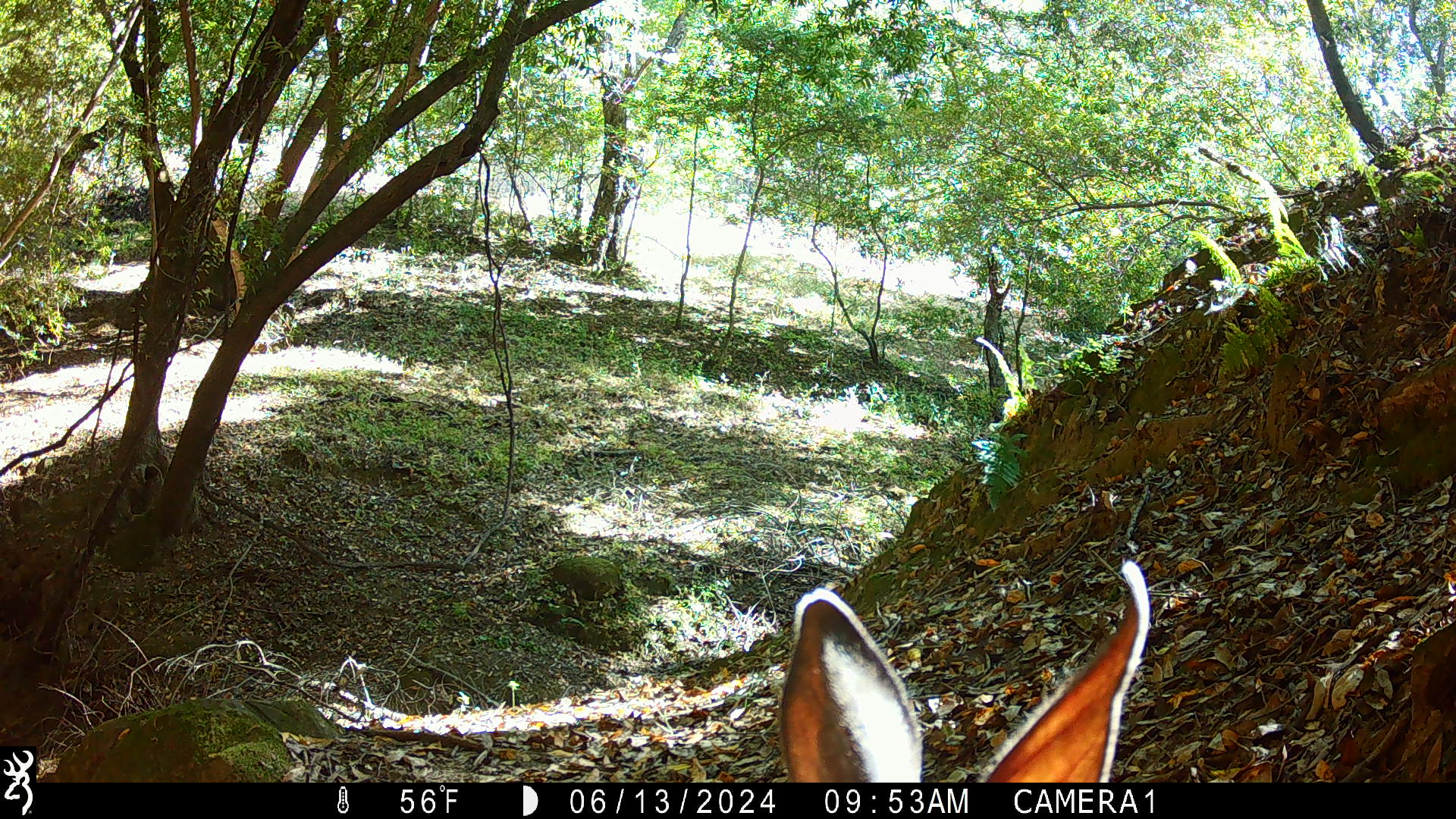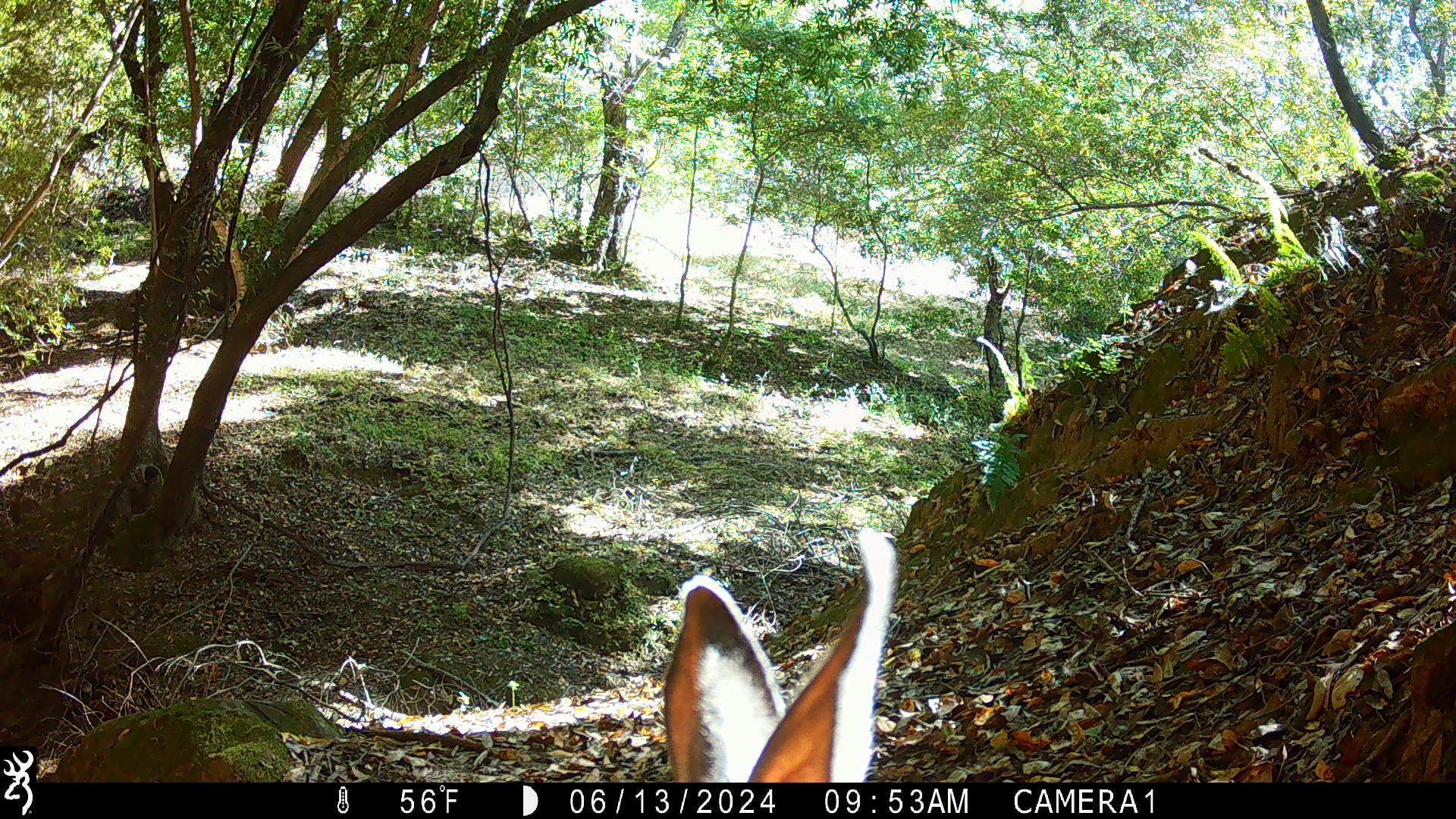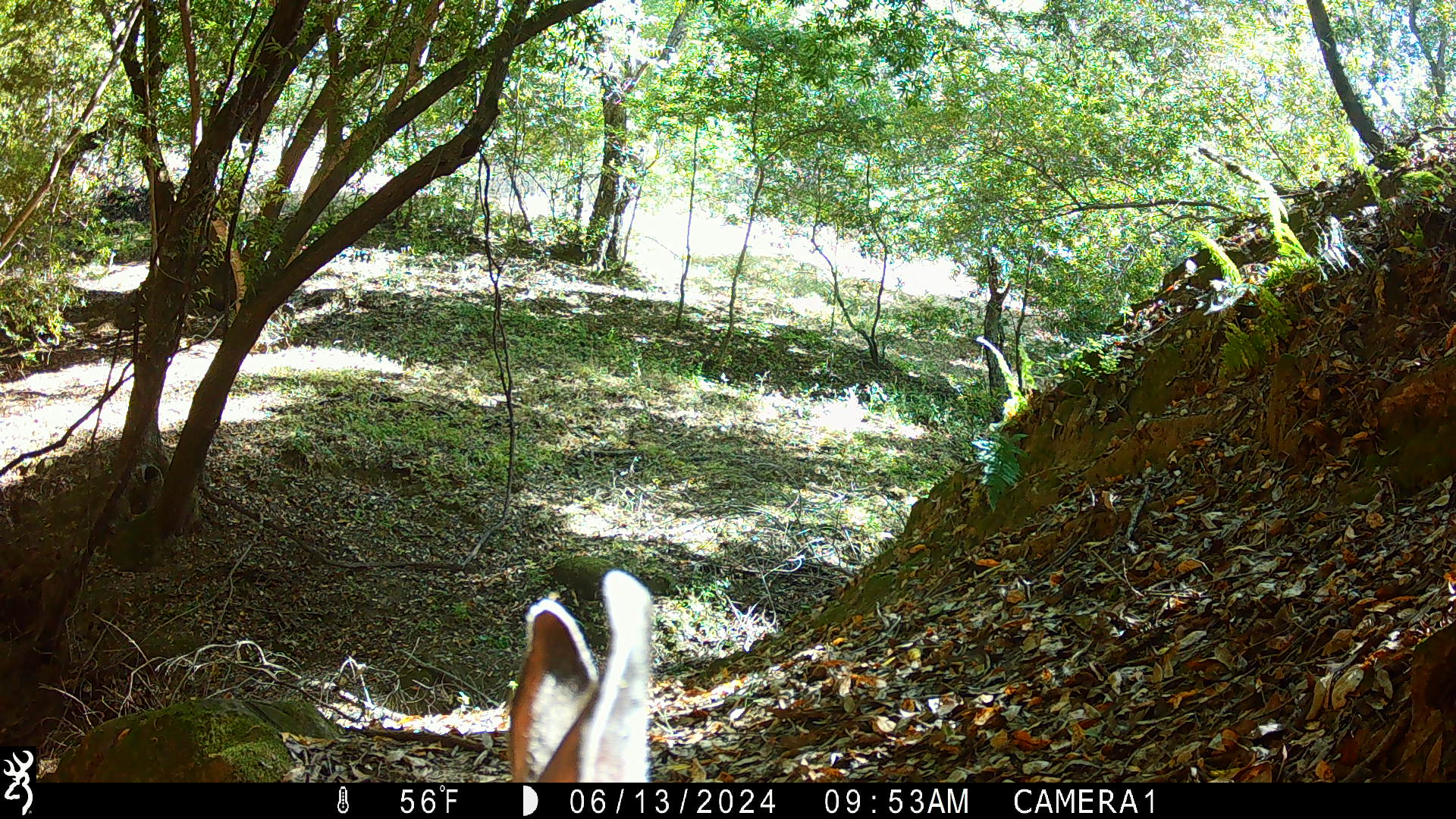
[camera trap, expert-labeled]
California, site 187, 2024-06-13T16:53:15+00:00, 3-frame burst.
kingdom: Animalia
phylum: Chordata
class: Mammalia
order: Artiodactyla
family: Cervidae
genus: Odocoileus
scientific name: Odocoileus hemionus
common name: mule deer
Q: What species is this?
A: Mule deer (Odocoileus hemionus).